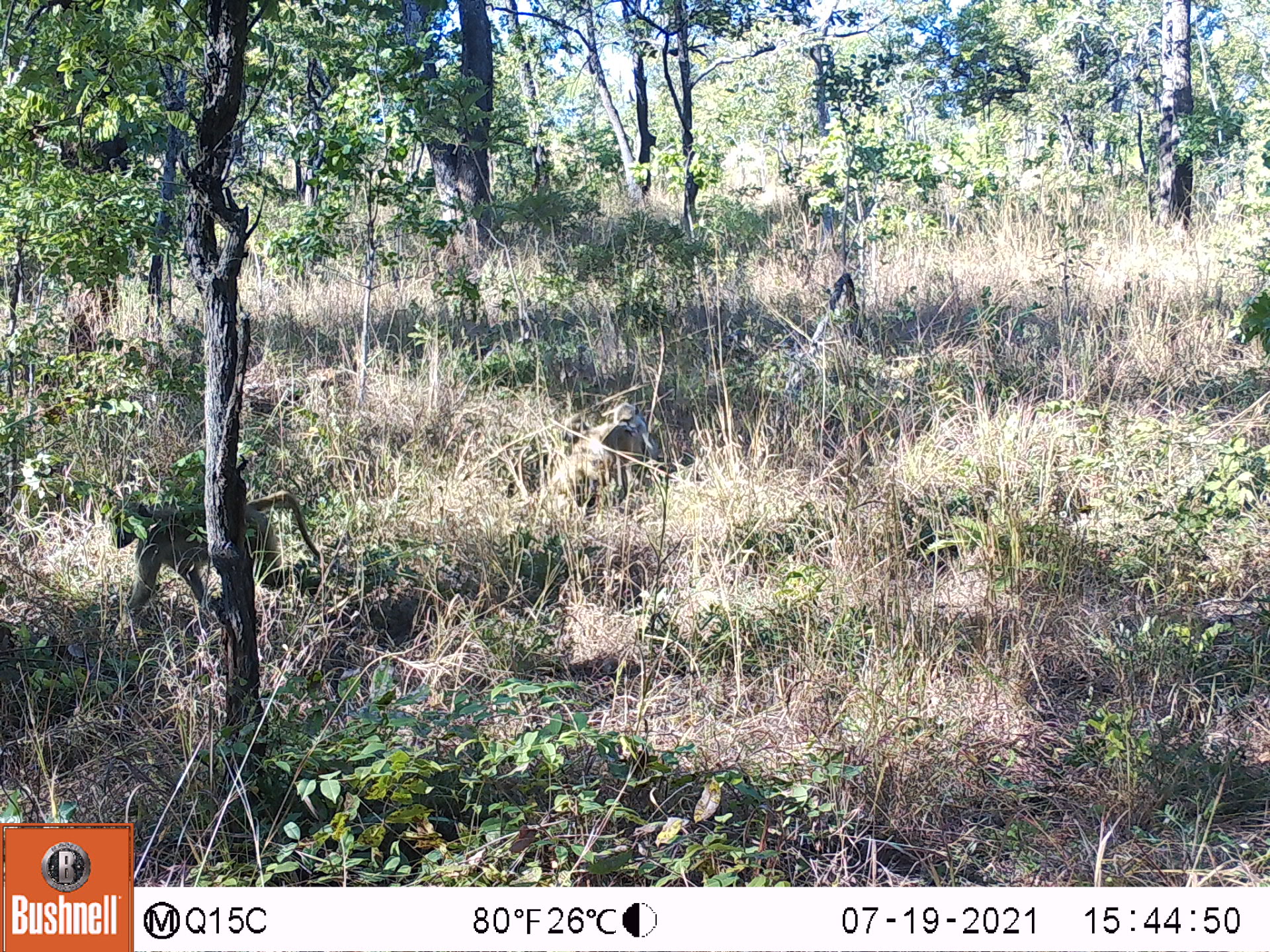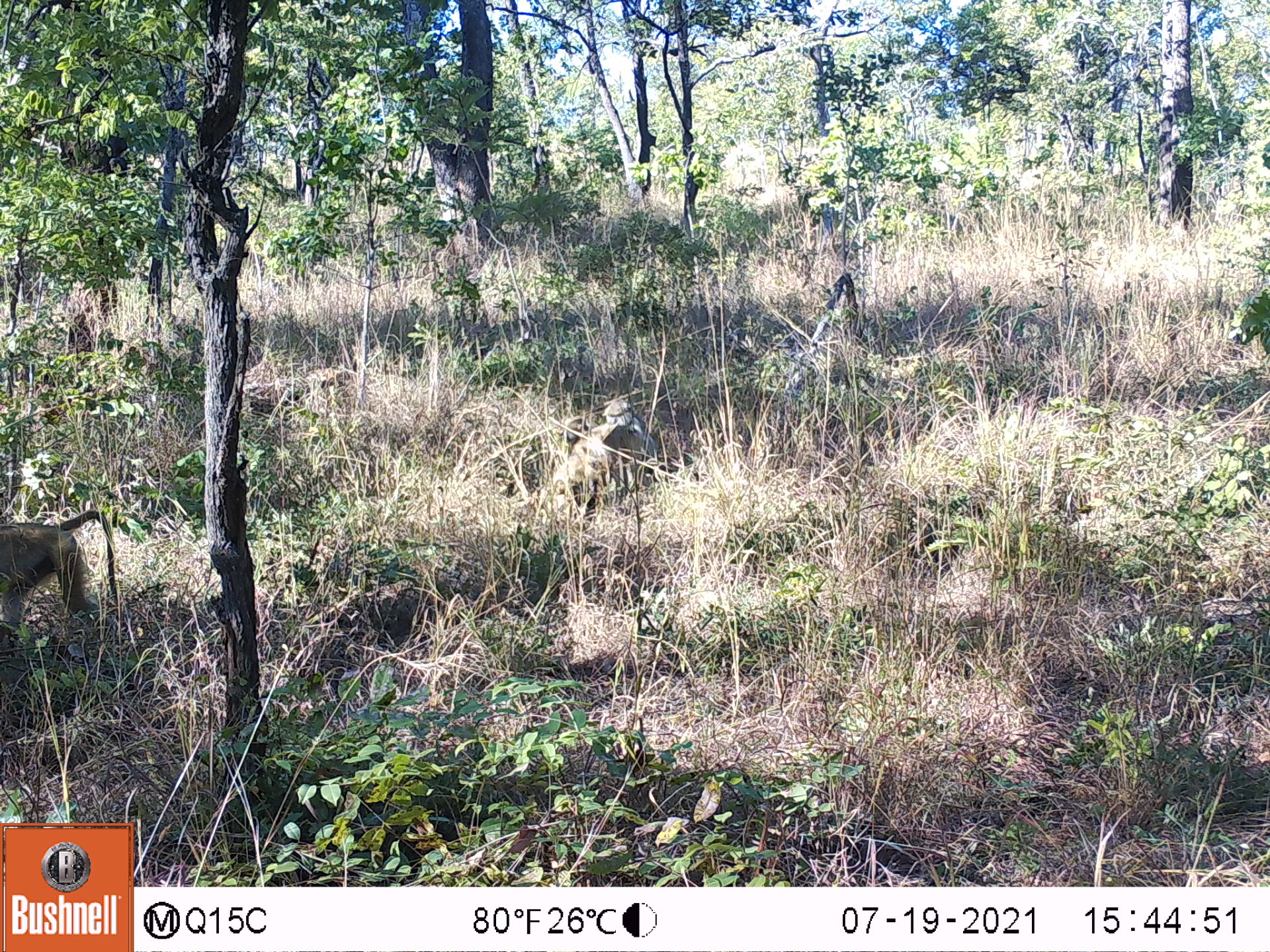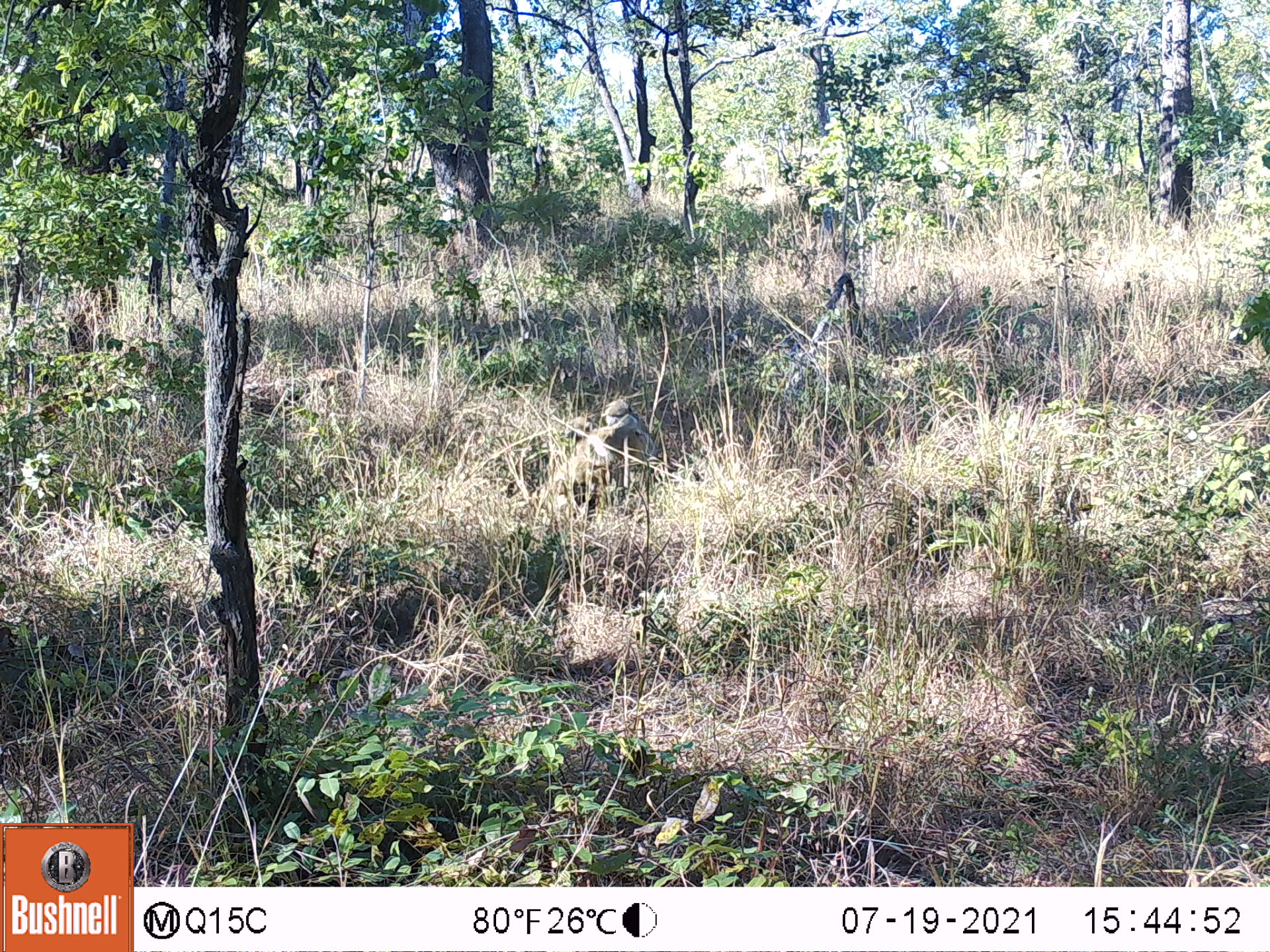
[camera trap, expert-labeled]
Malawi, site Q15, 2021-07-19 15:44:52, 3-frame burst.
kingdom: Animalia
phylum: Chordata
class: Mammalia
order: Primates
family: Cercopithecidae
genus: Papio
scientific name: Papio cynocephalus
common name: yellow baboon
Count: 2.